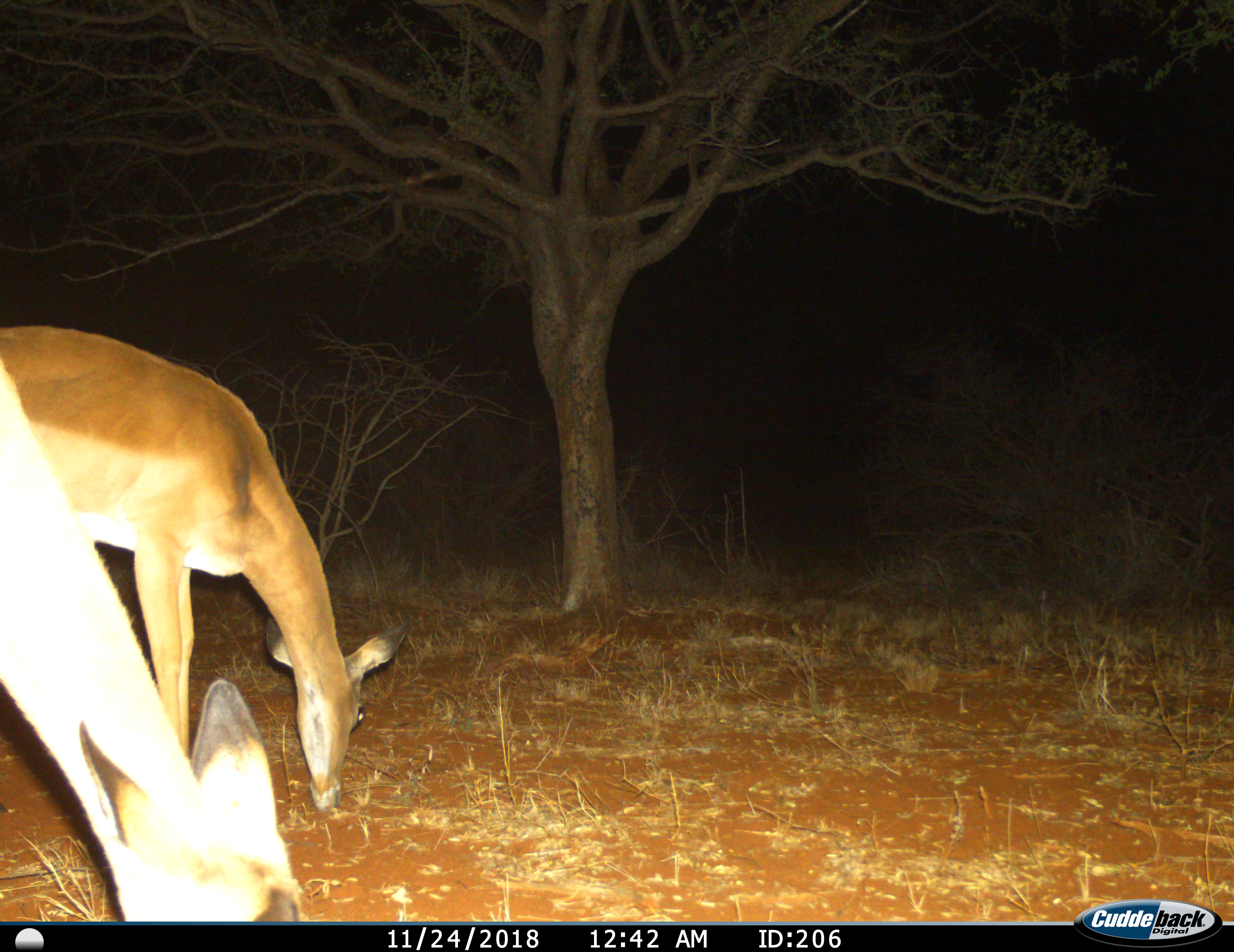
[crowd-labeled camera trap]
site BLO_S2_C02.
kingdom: Animalia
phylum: Chordata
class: Mammalia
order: Artiodactyla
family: Bovidae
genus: Aepyceros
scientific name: Aepyceros melampus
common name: impala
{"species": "impala (Aepyceros melampus)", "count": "2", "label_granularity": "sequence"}